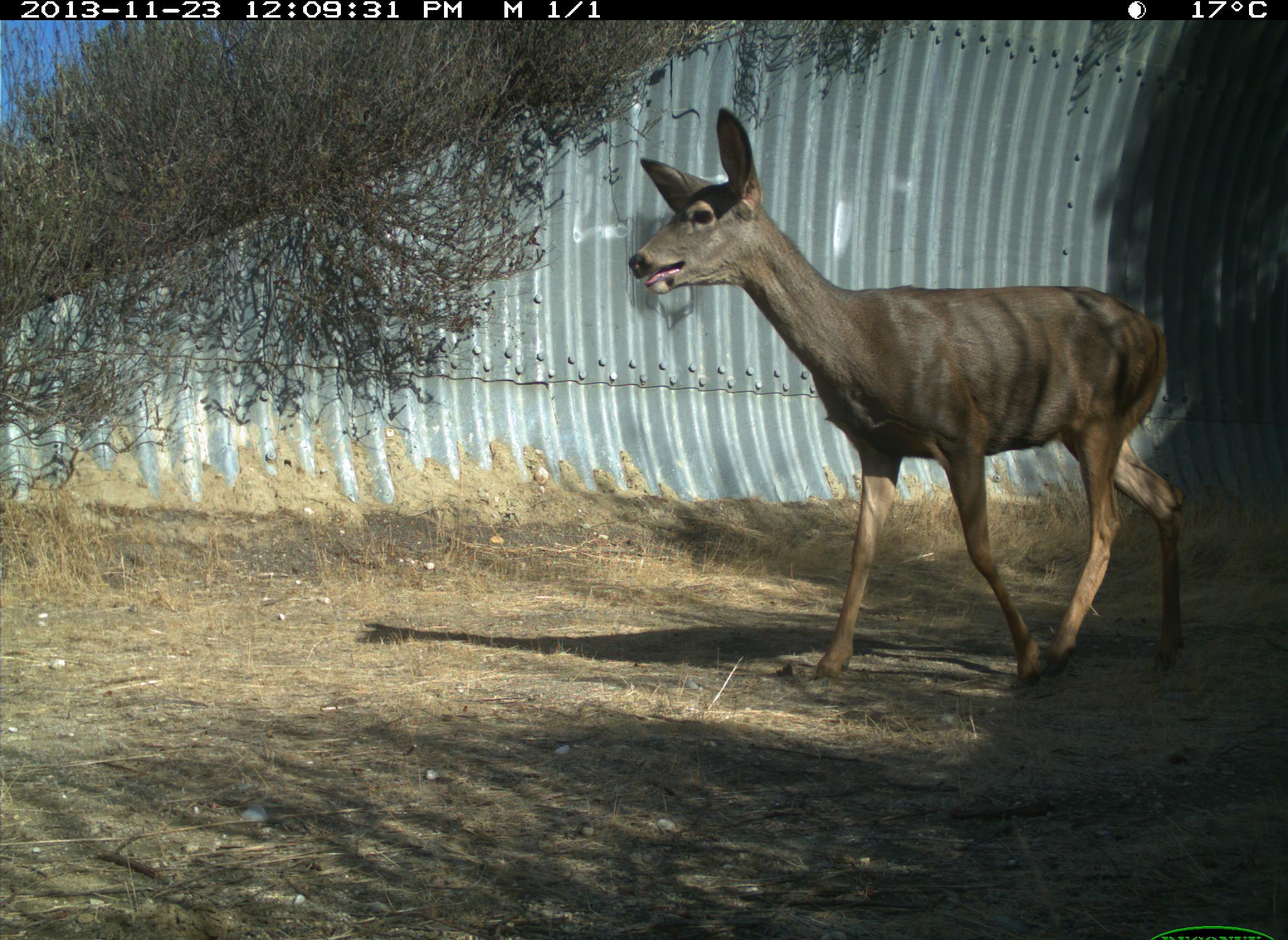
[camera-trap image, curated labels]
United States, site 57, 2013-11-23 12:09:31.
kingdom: Animalia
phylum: Chordata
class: Mammalia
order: Artiodactyla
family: Cervidae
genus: Odocoileus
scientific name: Odocoileus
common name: deer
Deer (Odocoileus).